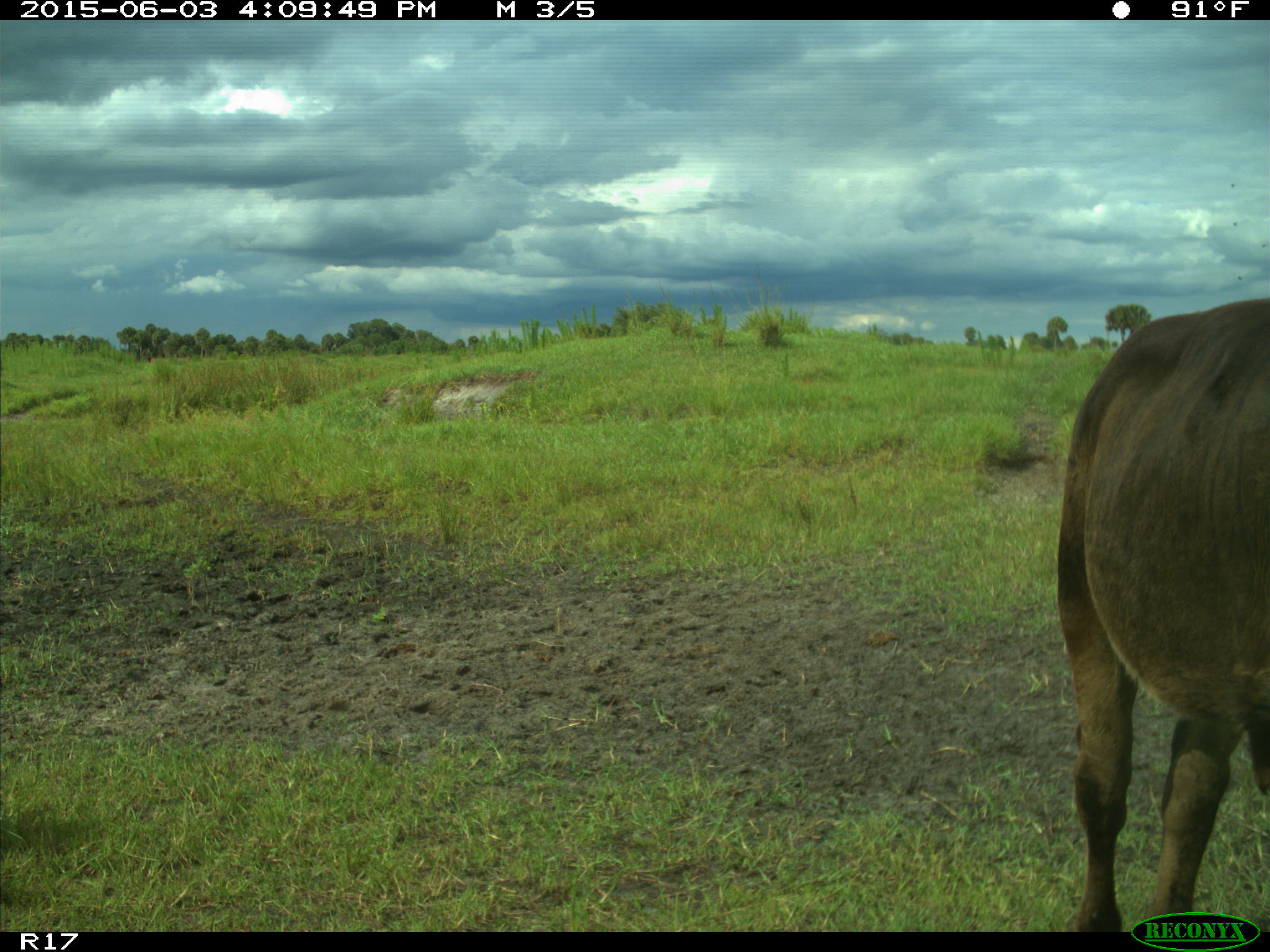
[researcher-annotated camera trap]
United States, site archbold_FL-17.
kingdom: Animalia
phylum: Chordata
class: Mammalia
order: Artiodactyla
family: Bovidae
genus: Bos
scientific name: Bos taurus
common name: domestic cow